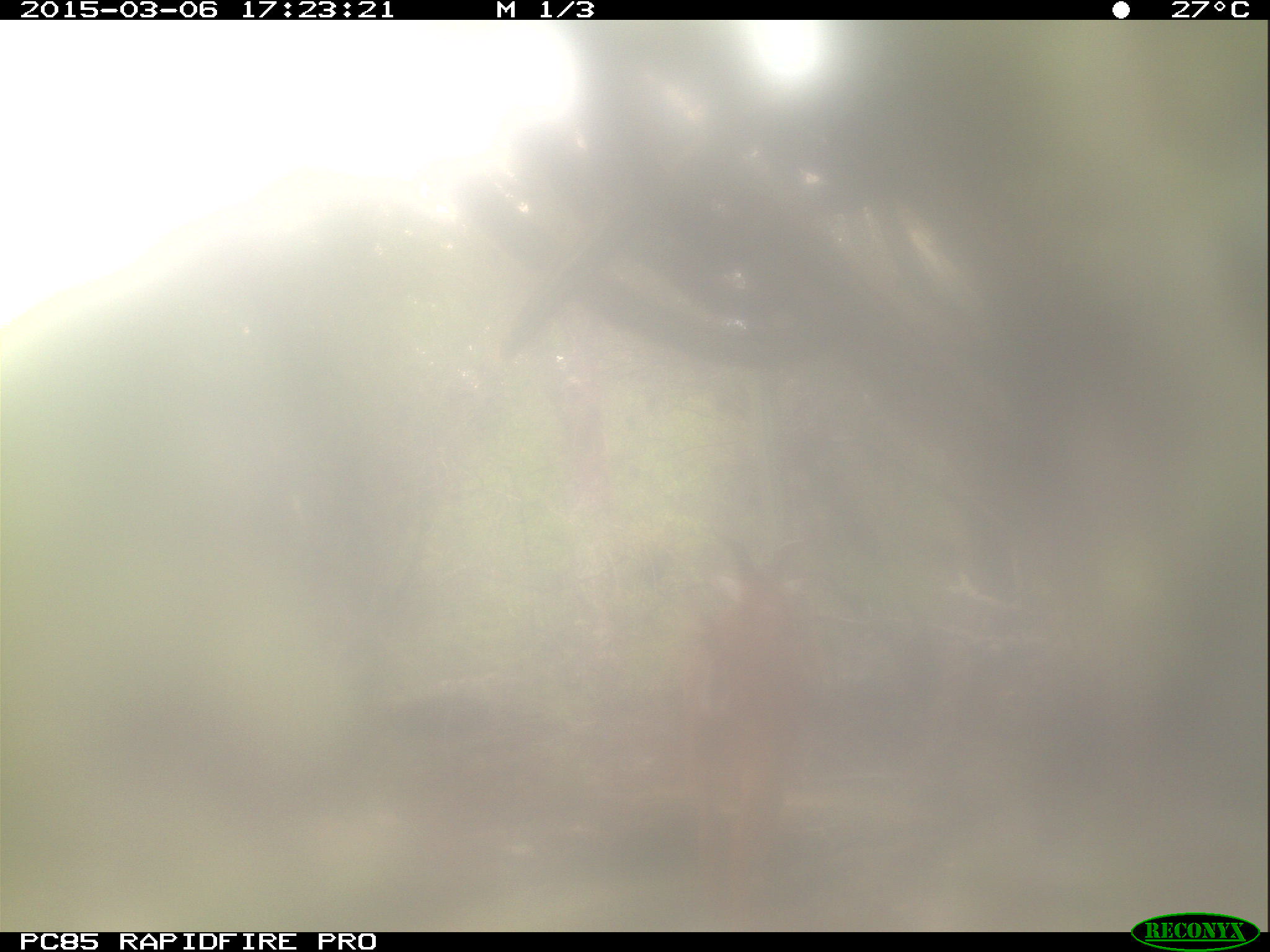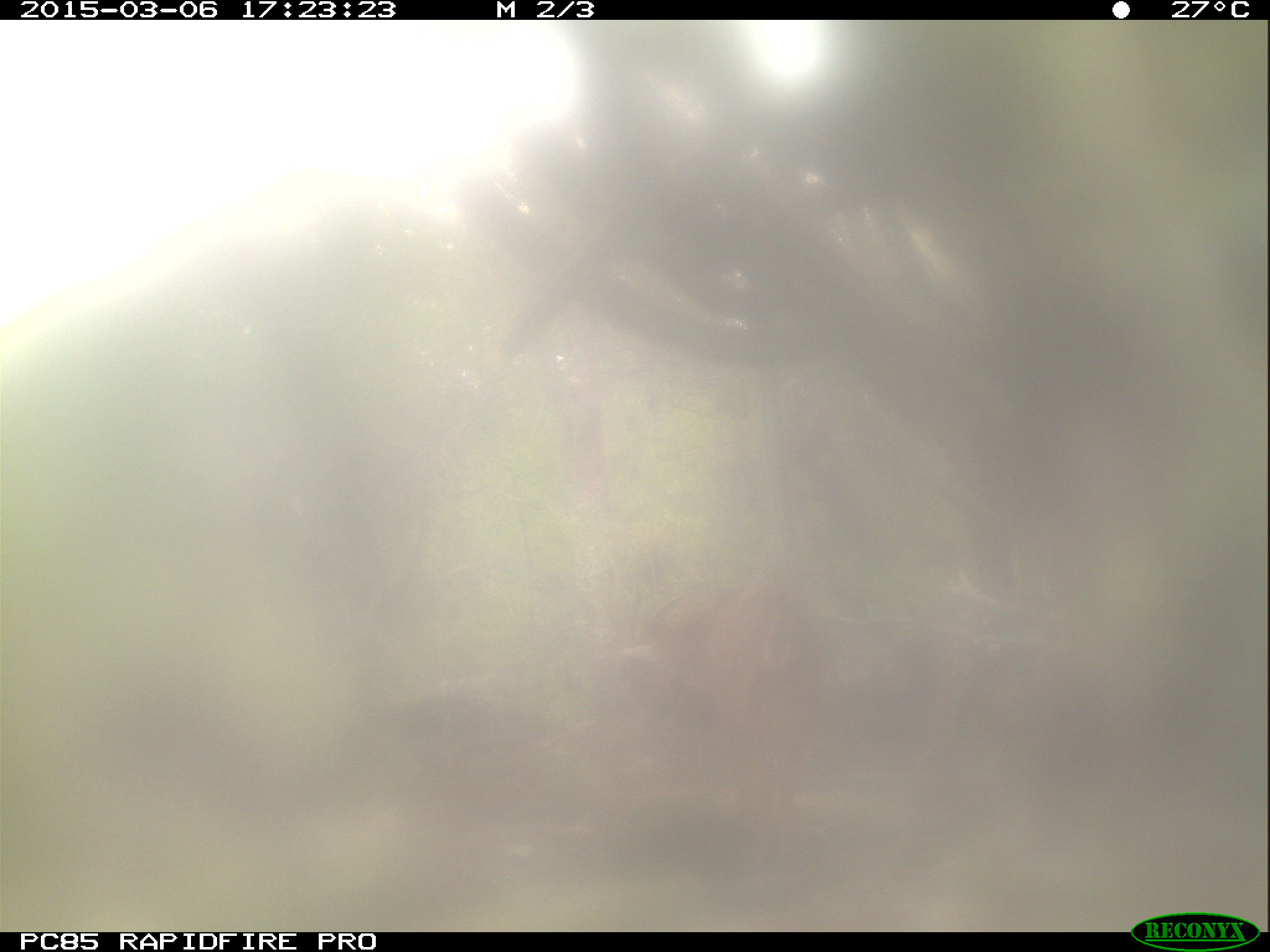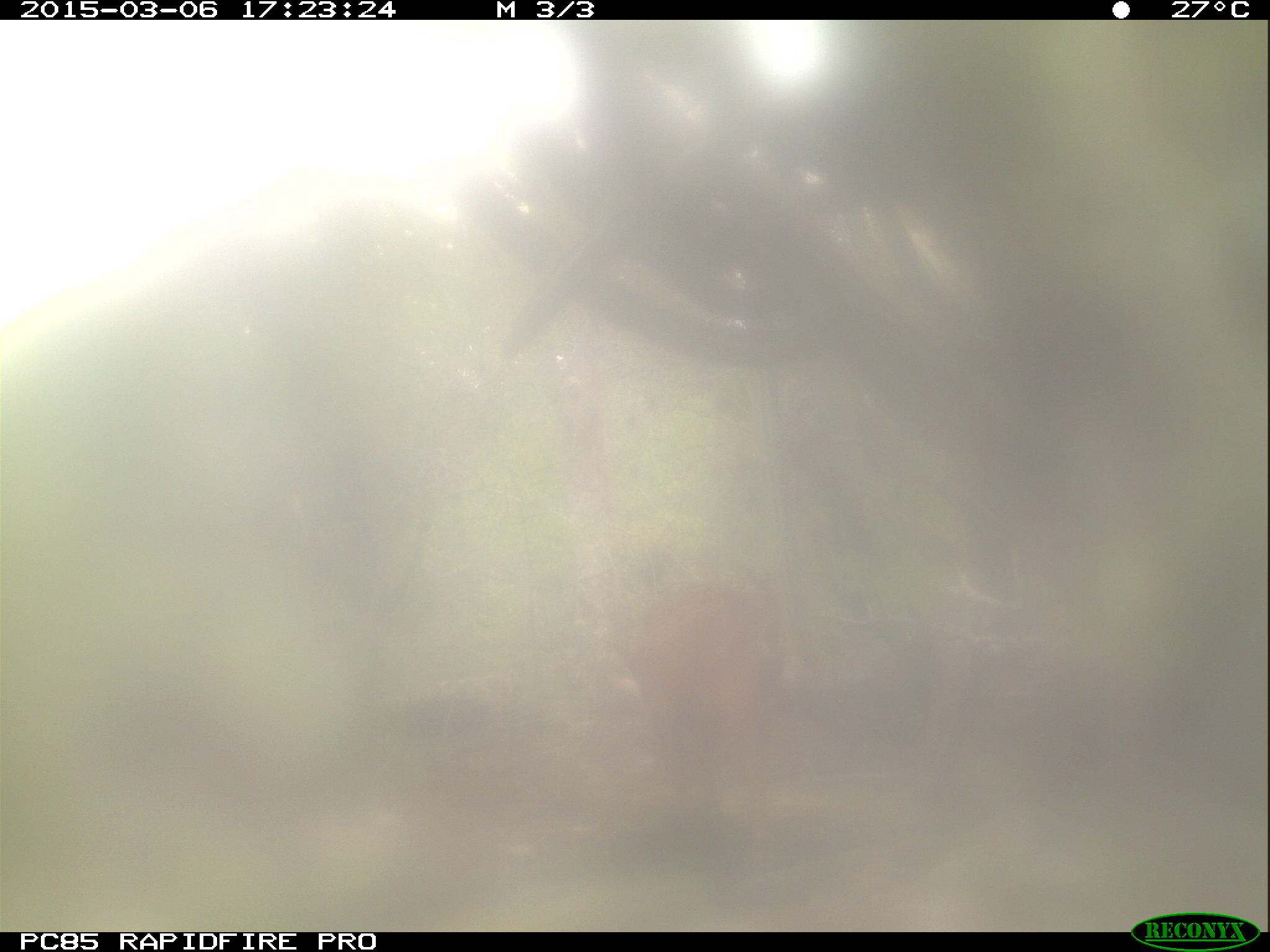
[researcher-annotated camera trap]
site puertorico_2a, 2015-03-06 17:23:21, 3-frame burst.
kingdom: Animalia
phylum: Chordata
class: Mammalia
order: Artiodactyla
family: Bovidae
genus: Capra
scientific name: Capra hircus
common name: goat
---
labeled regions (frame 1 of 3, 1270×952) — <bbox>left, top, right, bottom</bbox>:
goat: <bbox>644, 527, 823, 909</bbox>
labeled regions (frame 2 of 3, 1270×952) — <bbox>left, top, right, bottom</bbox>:
goat: <bbox>611, 545, 826, 922</bbox>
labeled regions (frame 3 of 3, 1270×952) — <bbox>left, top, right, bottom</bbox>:
goat: <bbox>608, 567, 817, 837</bbox>